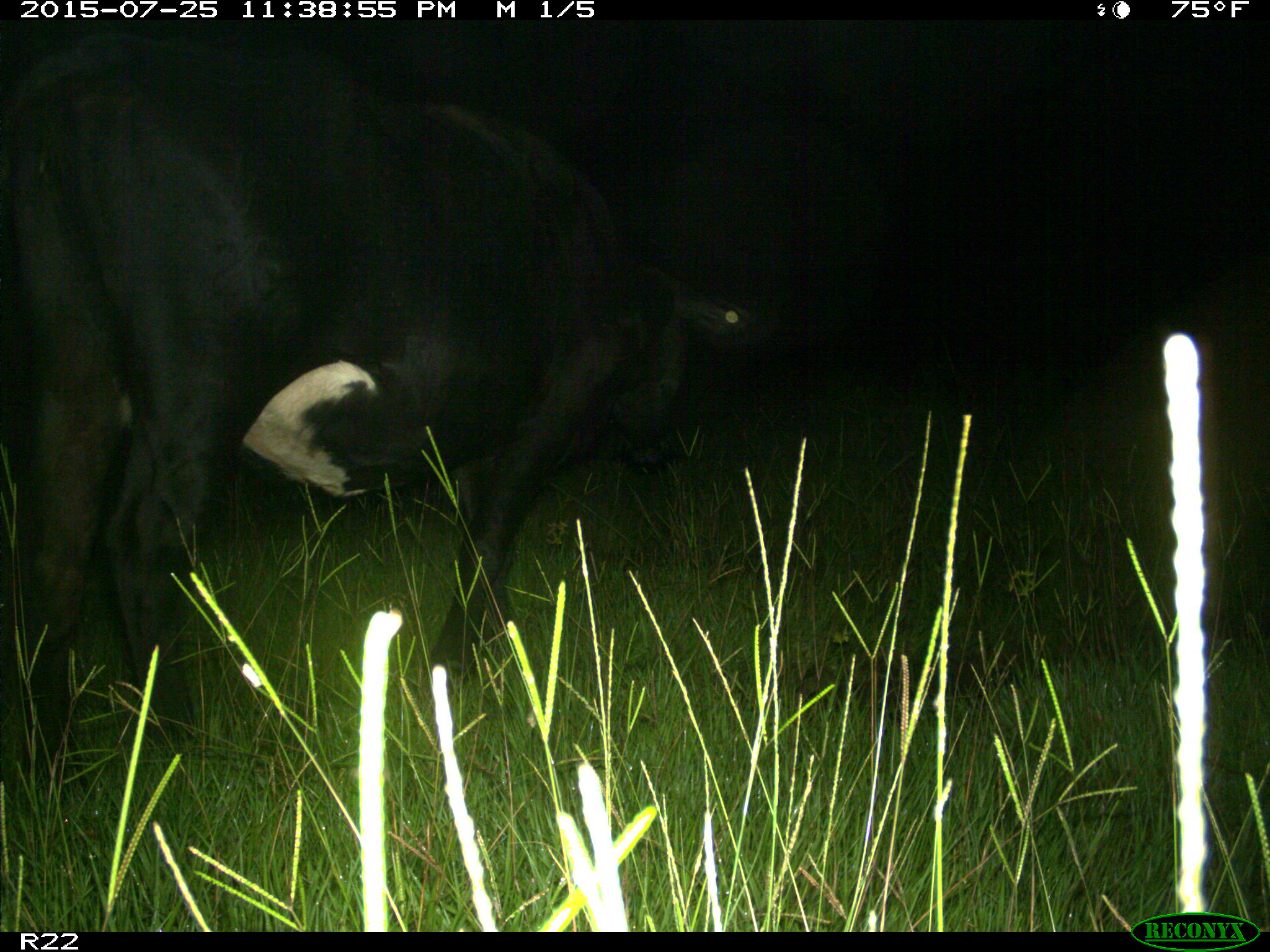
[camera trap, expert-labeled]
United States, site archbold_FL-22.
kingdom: Animalia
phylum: Chordata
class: Mammalia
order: Artiodactyla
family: Bovidae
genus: Bos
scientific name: Bos taurus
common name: domestic cow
Bos taurus (domestic cow).